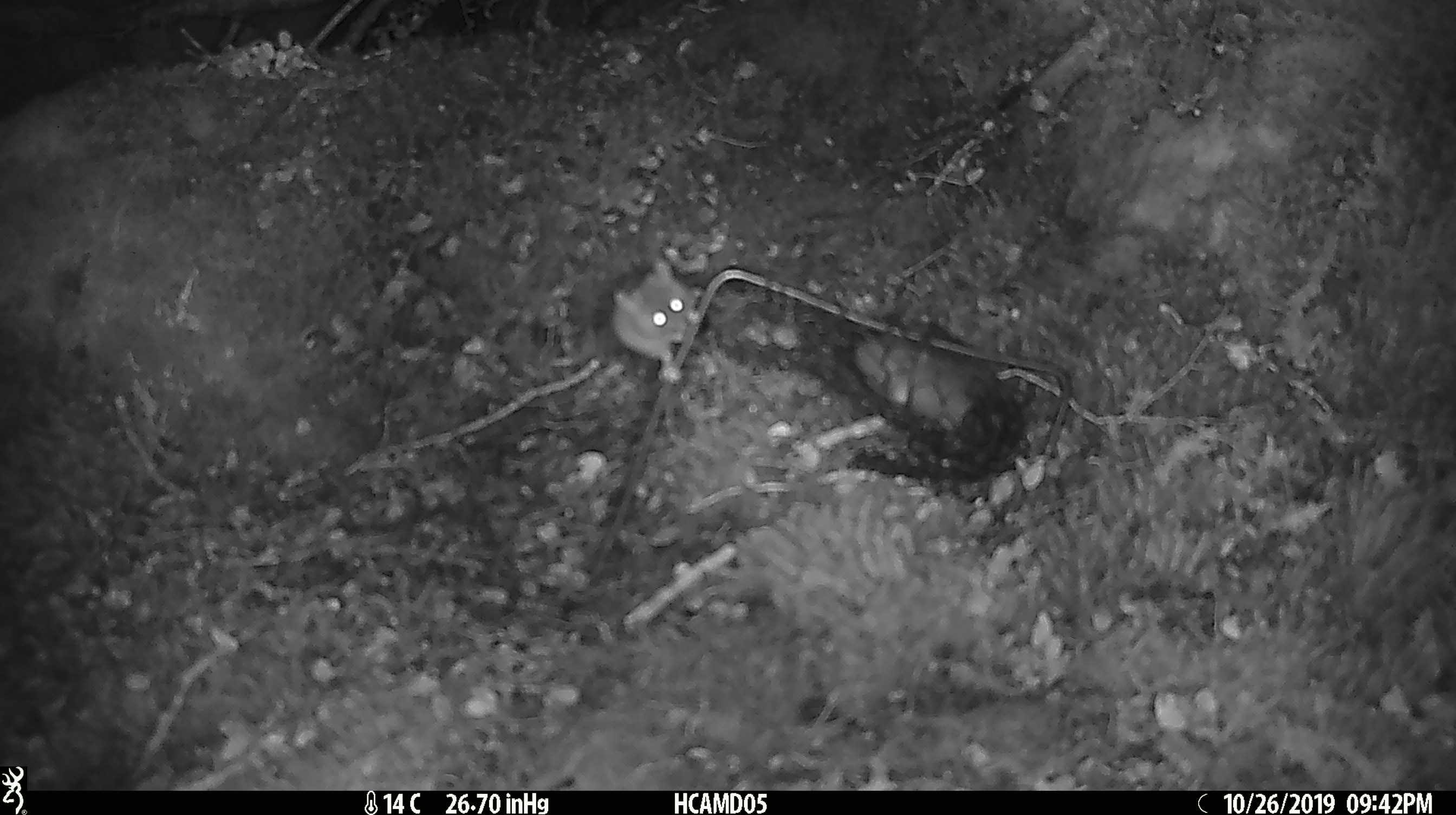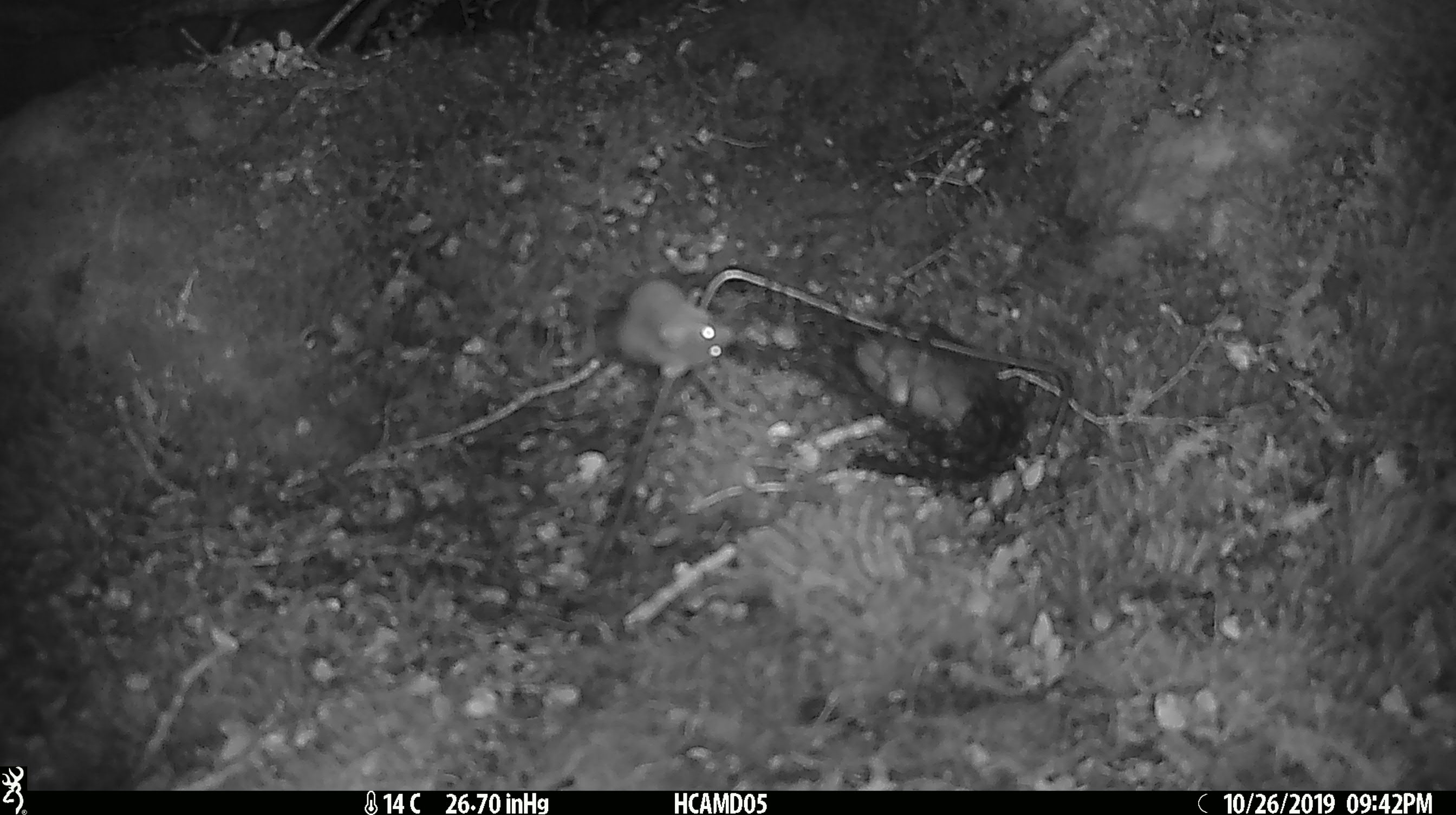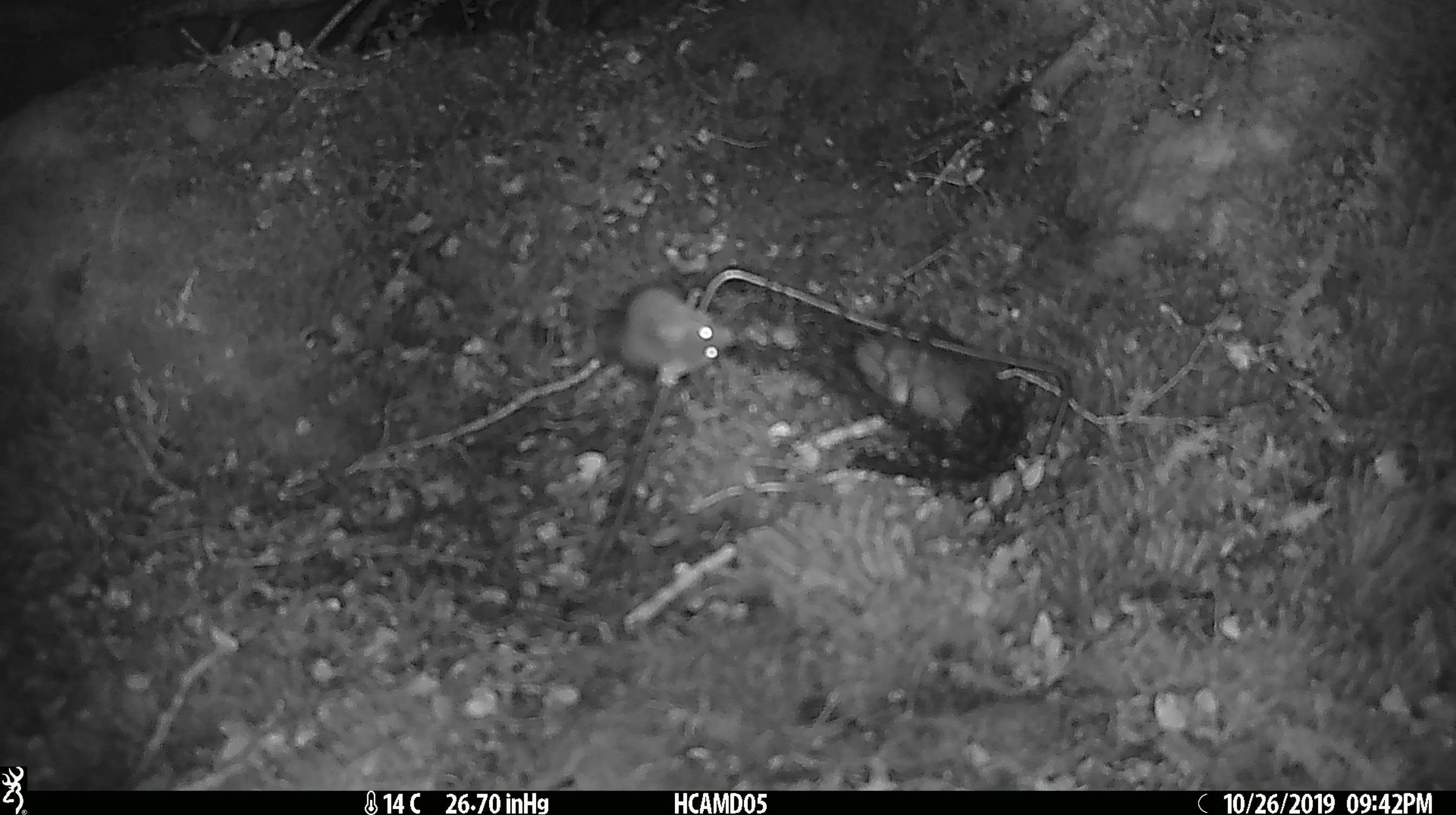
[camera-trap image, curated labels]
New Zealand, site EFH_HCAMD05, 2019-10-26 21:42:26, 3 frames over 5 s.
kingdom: Animalia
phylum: Chordata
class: Mammalia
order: Rodentia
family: Muridae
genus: Mus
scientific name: Mus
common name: mouse